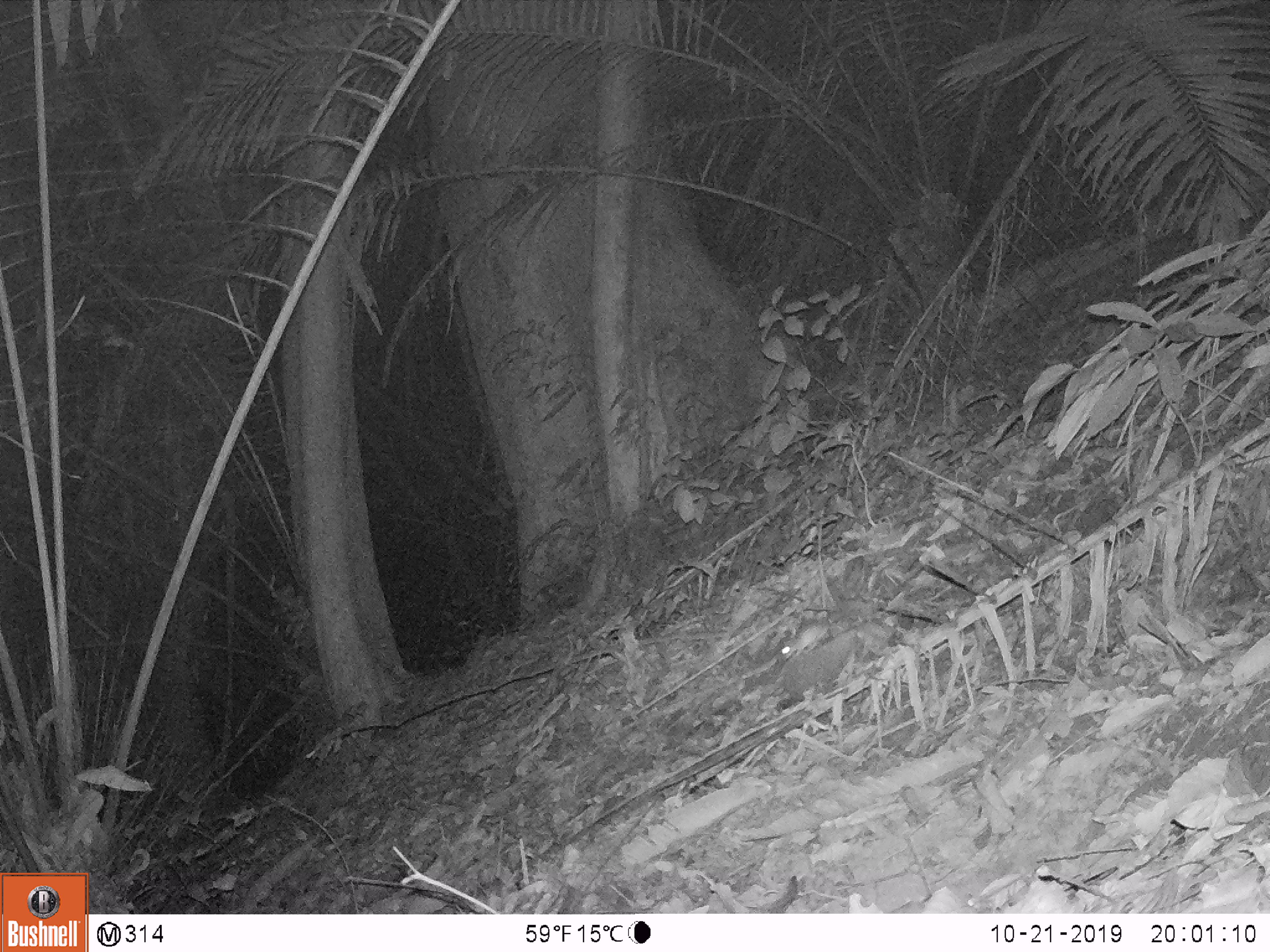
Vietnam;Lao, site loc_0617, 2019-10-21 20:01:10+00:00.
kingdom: Animalia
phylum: Chordata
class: Mammalia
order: Rodentia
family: Muridae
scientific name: Muridae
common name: old-world mice and rats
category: unidentified murid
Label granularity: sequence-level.